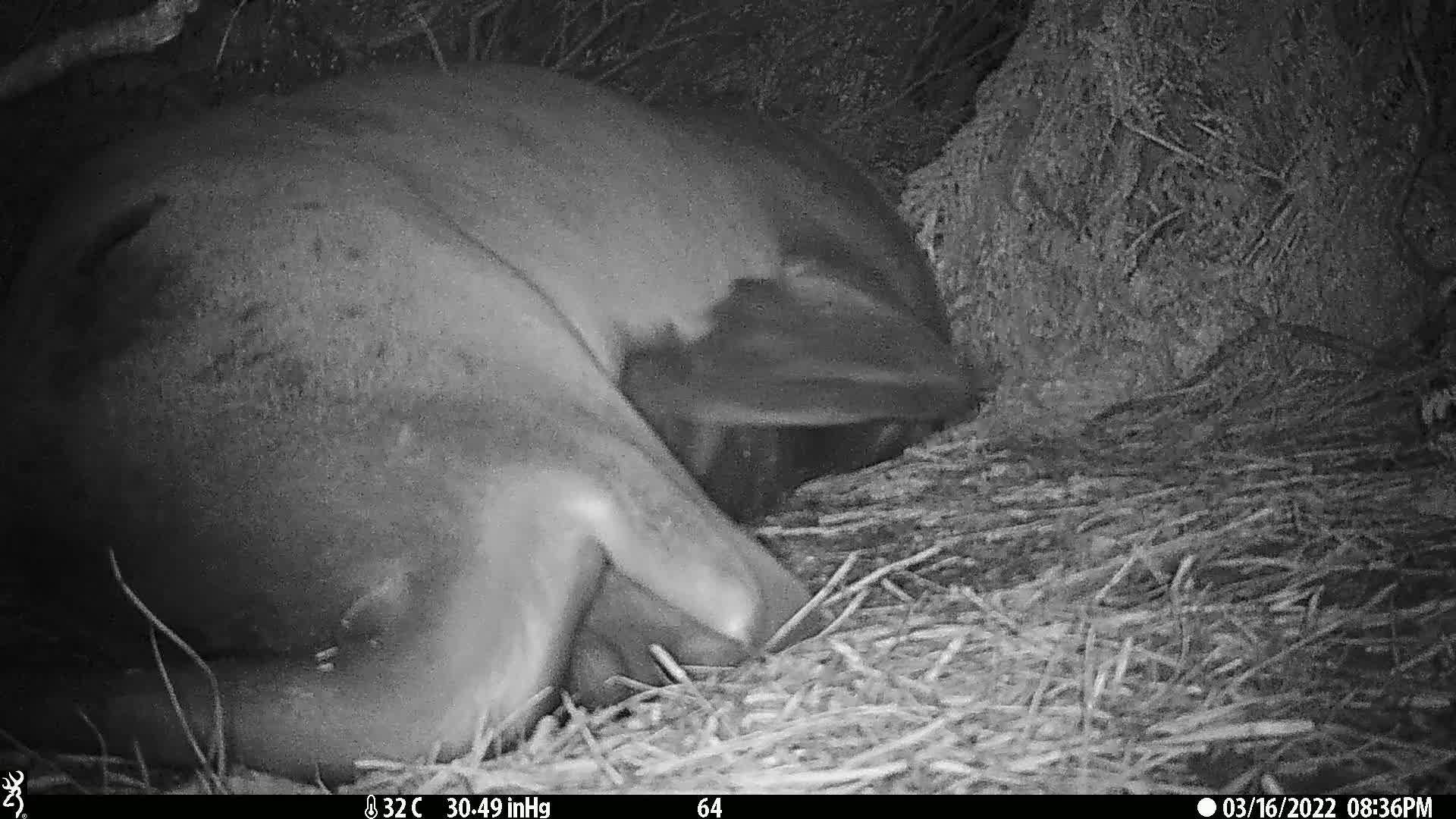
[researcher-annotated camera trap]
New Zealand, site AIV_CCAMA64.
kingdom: Animalia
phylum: Chordata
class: Mammalia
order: Carnivora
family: Otariidae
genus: Phocarctos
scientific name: Phocarctos hookeri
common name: new zealand sea lion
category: sealion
Sealion (new zealand sea lion) (Phocarctos hookeri).